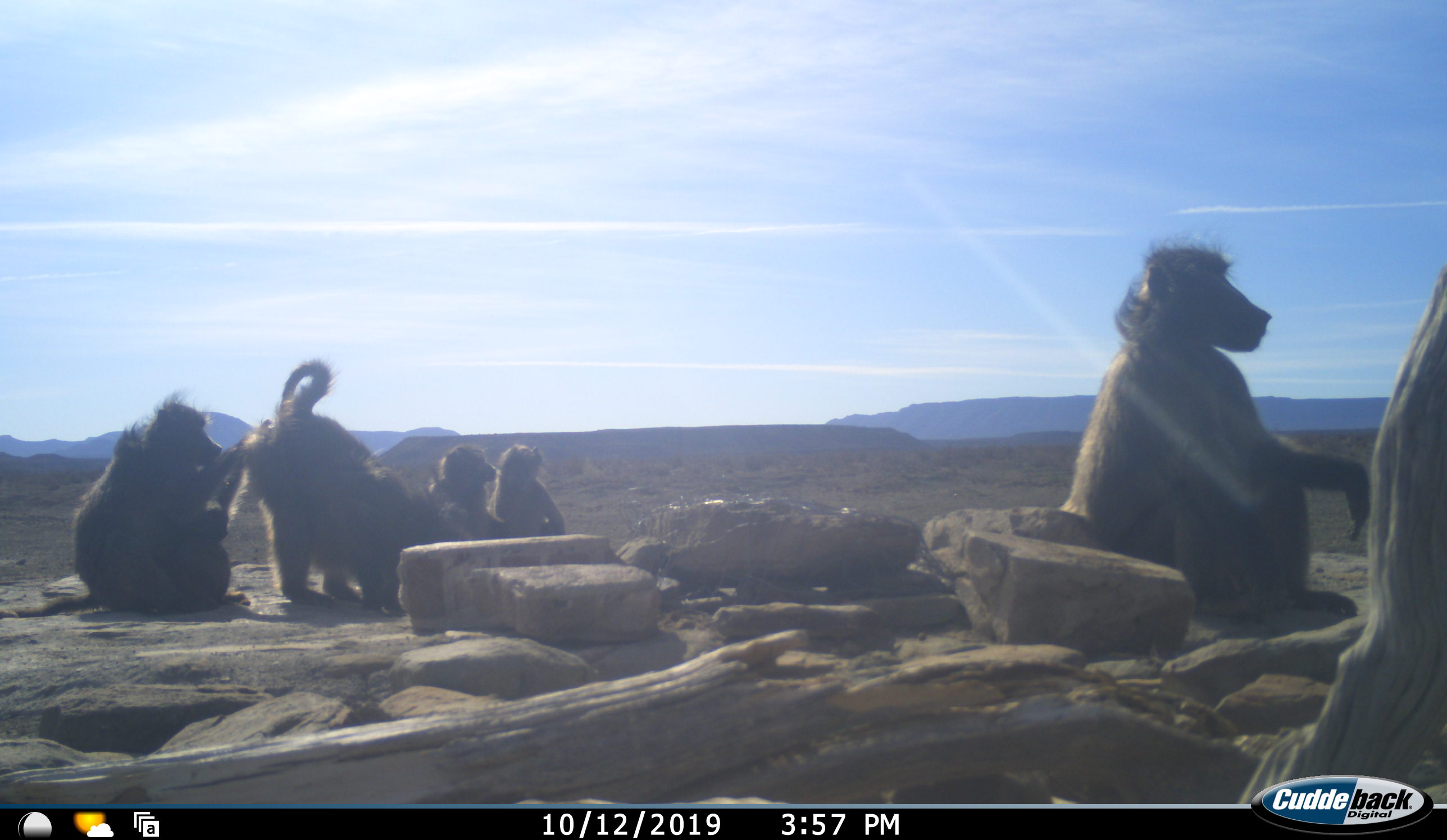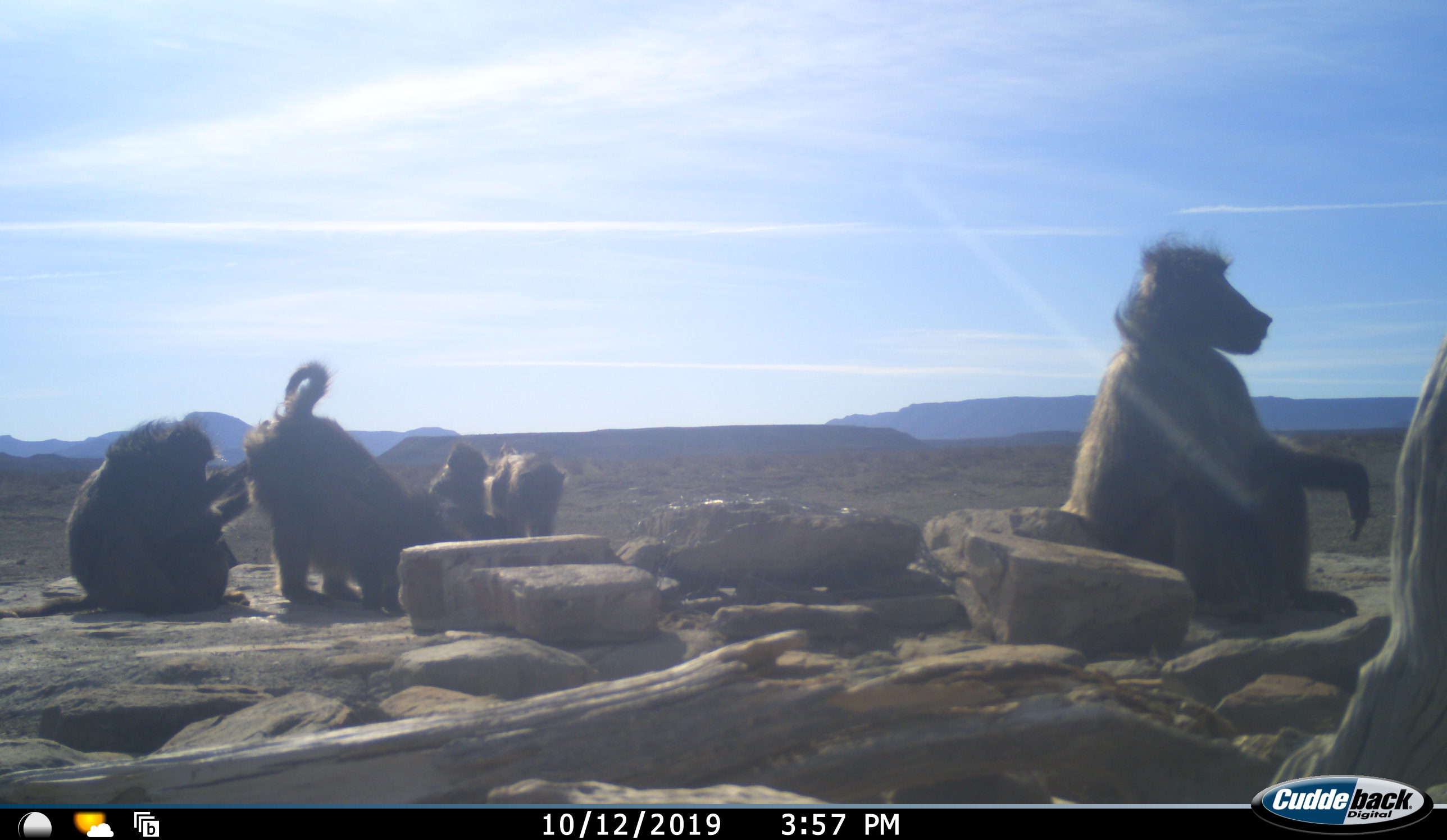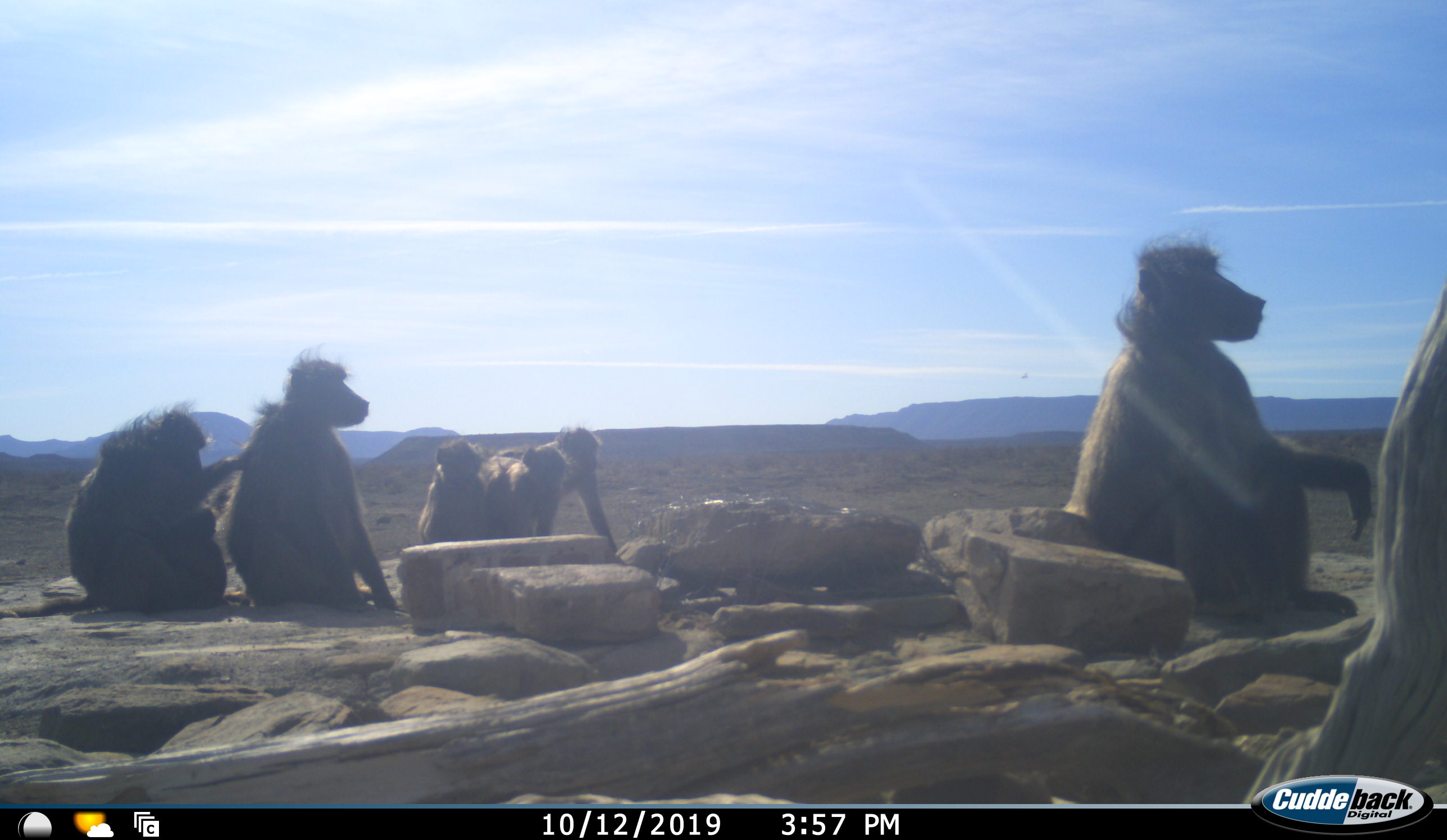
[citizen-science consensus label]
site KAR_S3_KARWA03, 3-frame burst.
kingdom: Animalia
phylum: Chordata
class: Mammalia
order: Primates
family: Cercopithecidae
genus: Papio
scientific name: Papio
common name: baboon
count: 5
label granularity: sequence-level